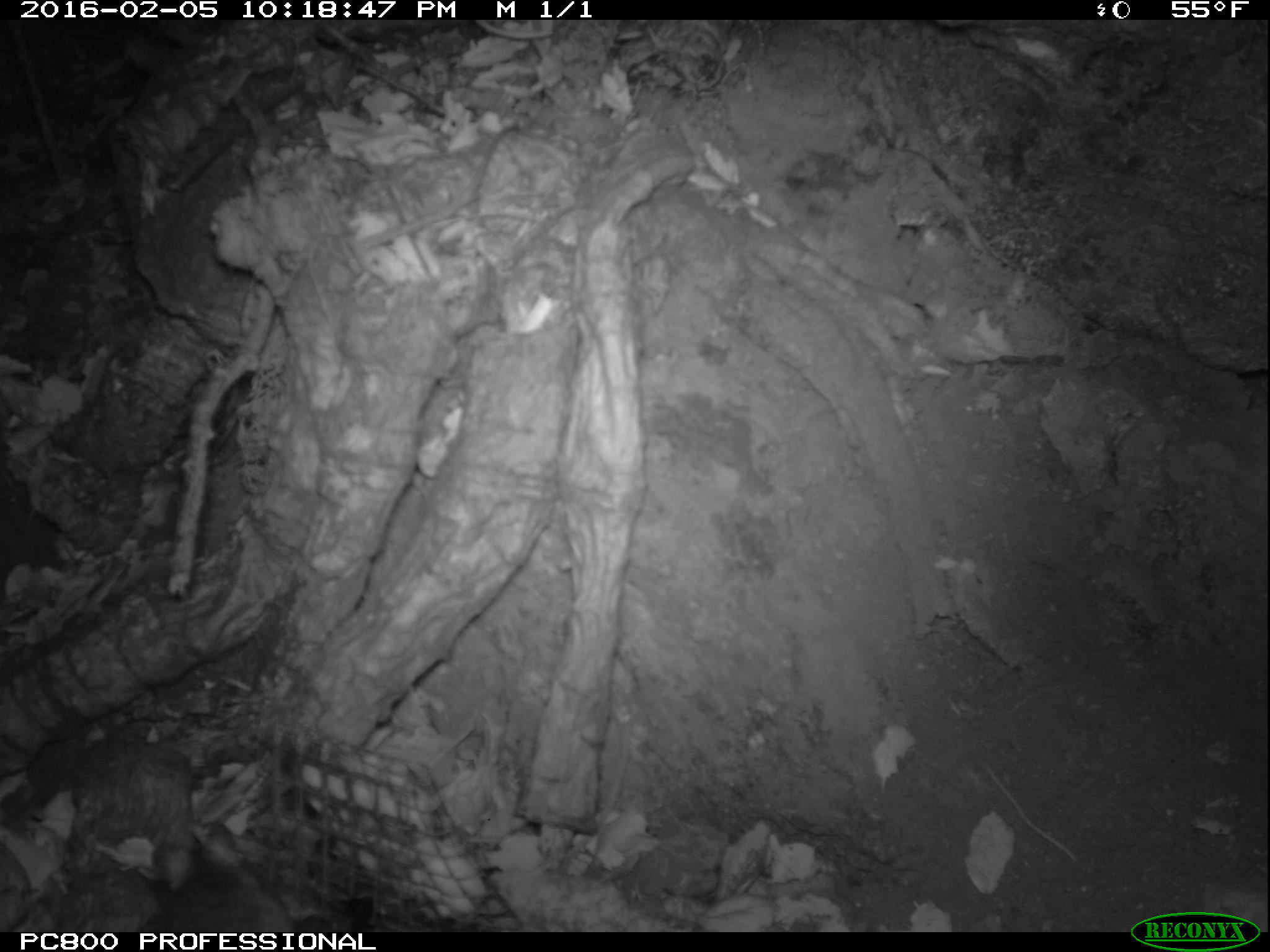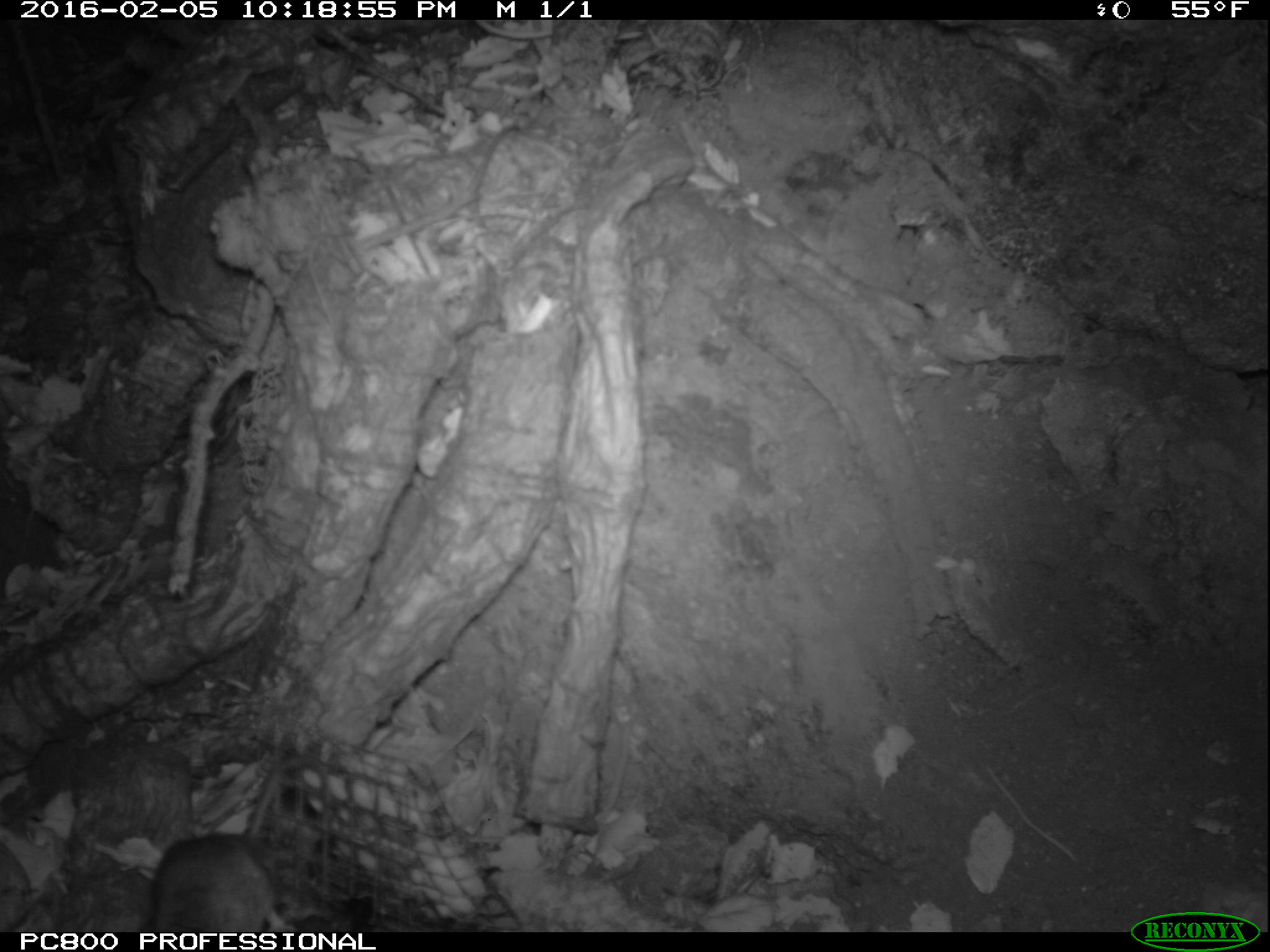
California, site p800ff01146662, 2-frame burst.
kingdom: Animalia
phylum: Chordata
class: Mammalia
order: Rodentia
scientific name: Rodentia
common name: rodent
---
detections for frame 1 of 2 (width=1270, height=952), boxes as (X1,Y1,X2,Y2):
rodent: (152,820,295,933)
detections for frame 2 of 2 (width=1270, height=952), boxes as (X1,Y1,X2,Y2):
rodent: (149,834,298,932)